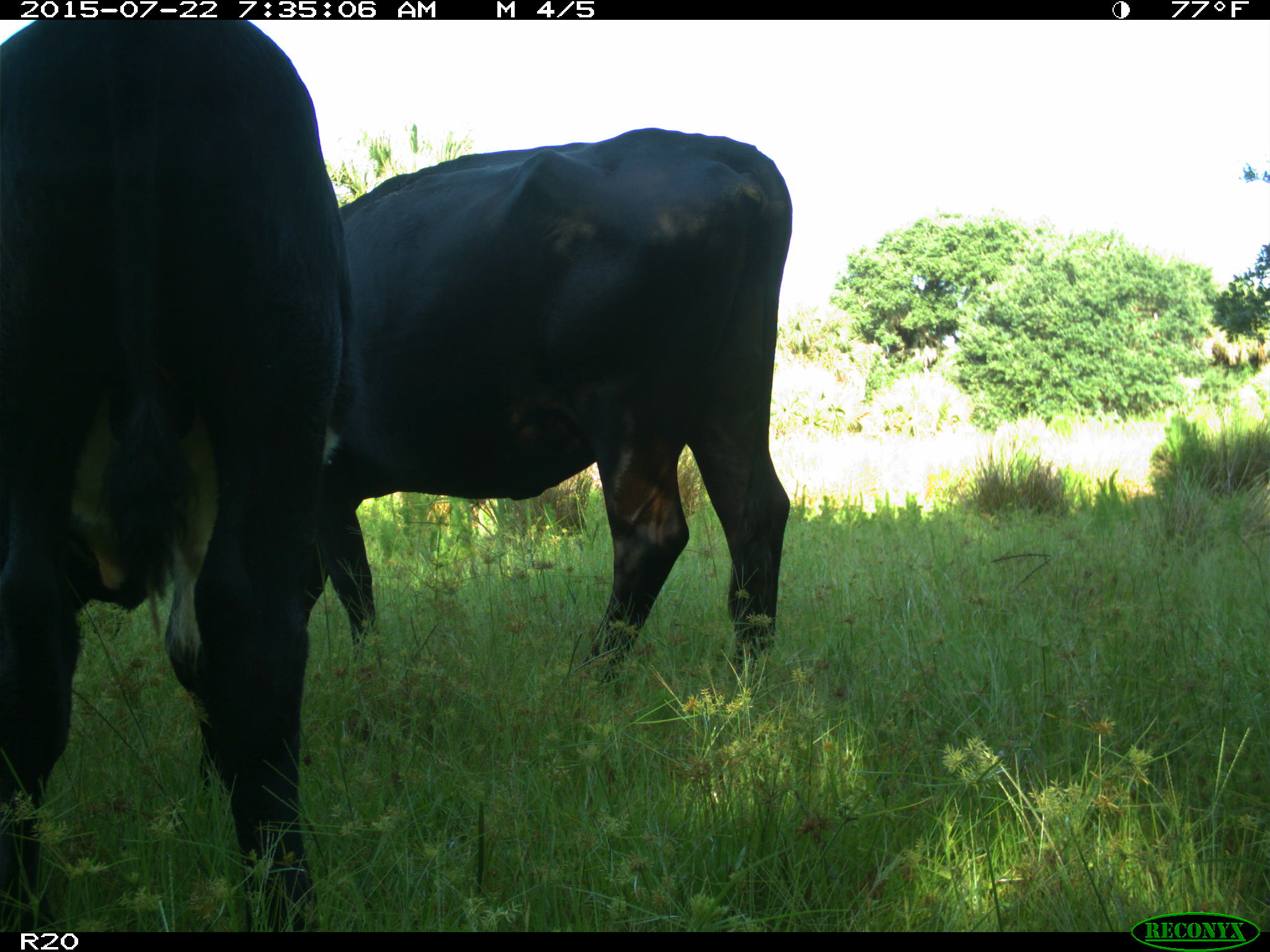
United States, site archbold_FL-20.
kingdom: Animalia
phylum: Chordata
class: Mammalia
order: Artiodactyla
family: Bovidae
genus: Bos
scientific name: Bos taurus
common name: domestic cow